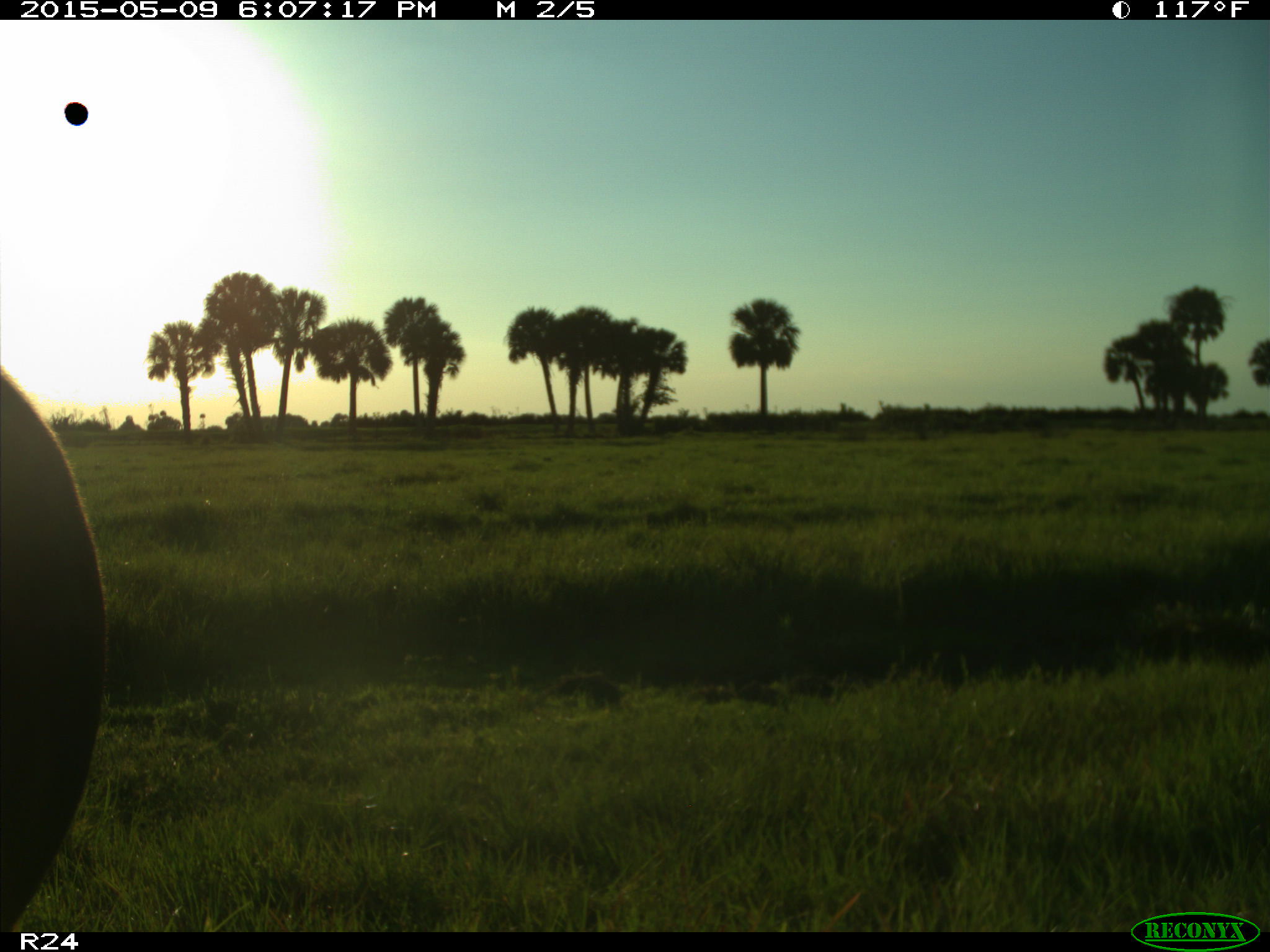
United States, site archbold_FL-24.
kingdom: Animalia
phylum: Chordata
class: Mammalia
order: Artiodactyla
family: Bovidae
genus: Bos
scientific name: Bos taurus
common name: domestic cow